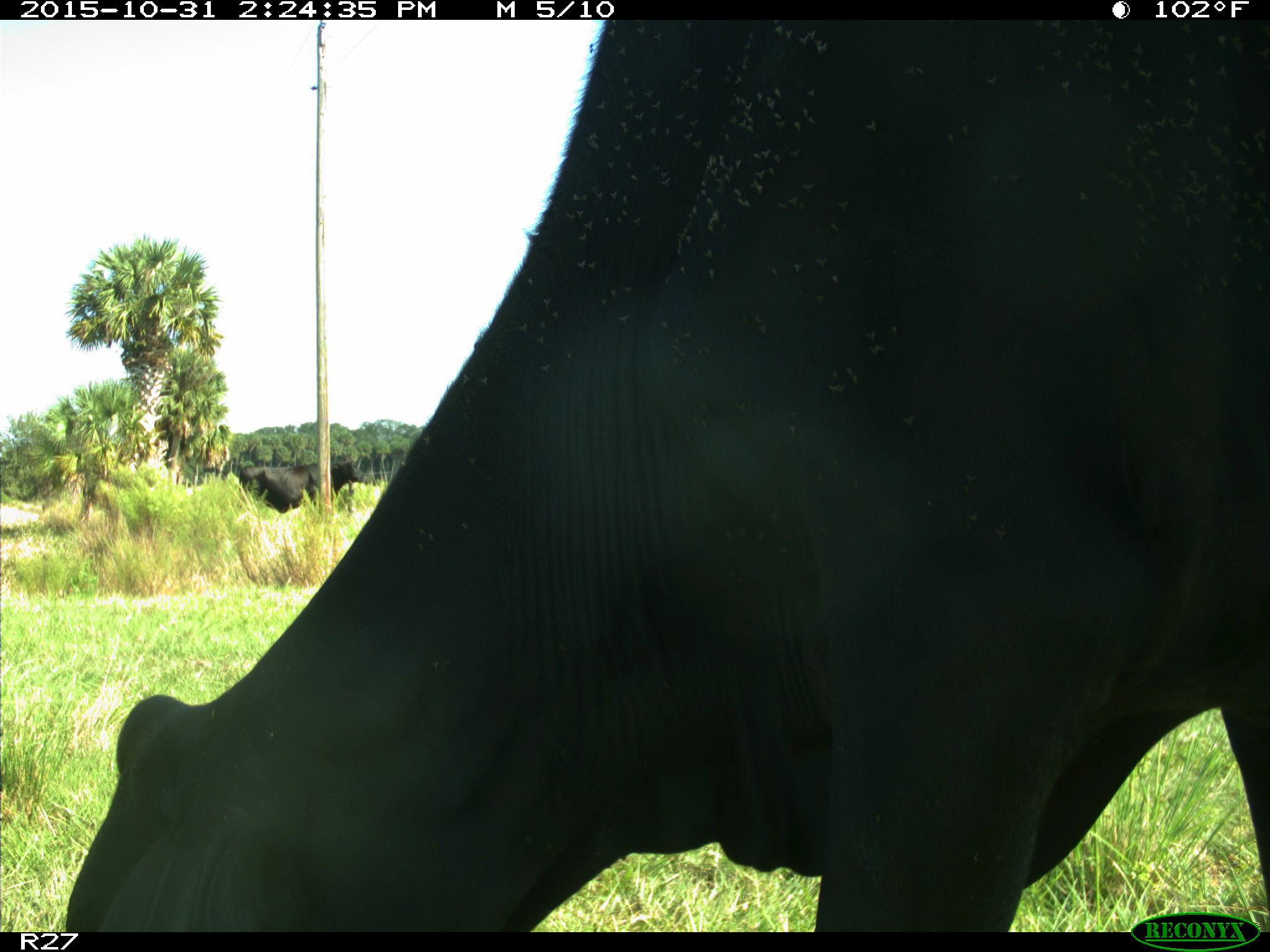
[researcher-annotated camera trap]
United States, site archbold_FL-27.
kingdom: Animalia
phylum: Chordata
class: Mammalia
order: Artiodactyla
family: Bovidae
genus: Bos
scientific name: Bos taurus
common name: domestic cow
Bos taurus (domestic cow).